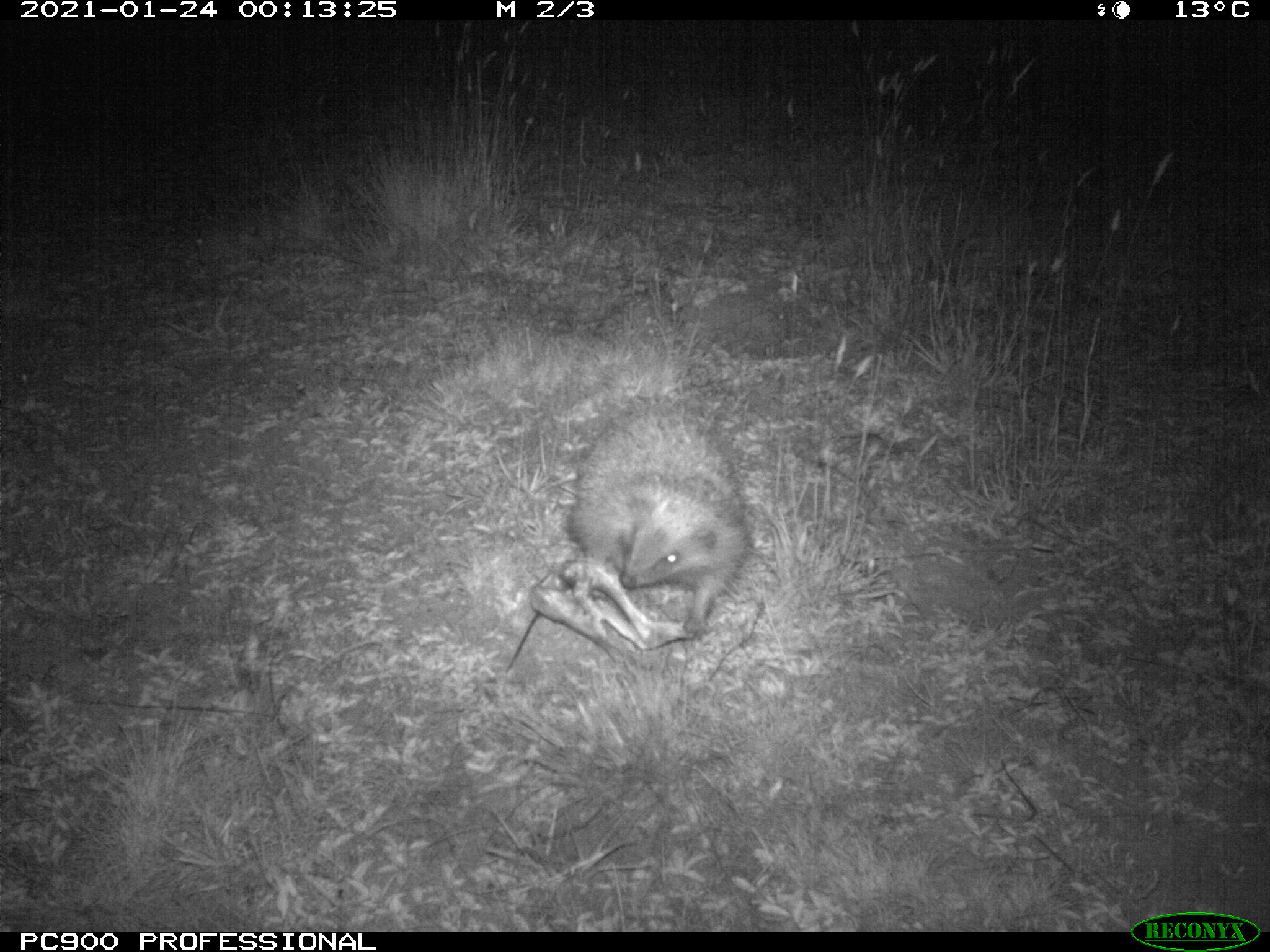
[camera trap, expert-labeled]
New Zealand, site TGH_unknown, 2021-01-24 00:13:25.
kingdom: Animalia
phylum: Chordata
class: Mammalia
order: Eulipotyphla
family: Erinaceidae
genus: Erinaceus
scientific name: Erinaceus europaeus europaeus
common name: european hedgehog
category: hedgehog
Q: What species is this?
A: Hedgehog (european hedgehog) (Erinaceus europaeus europaeus).